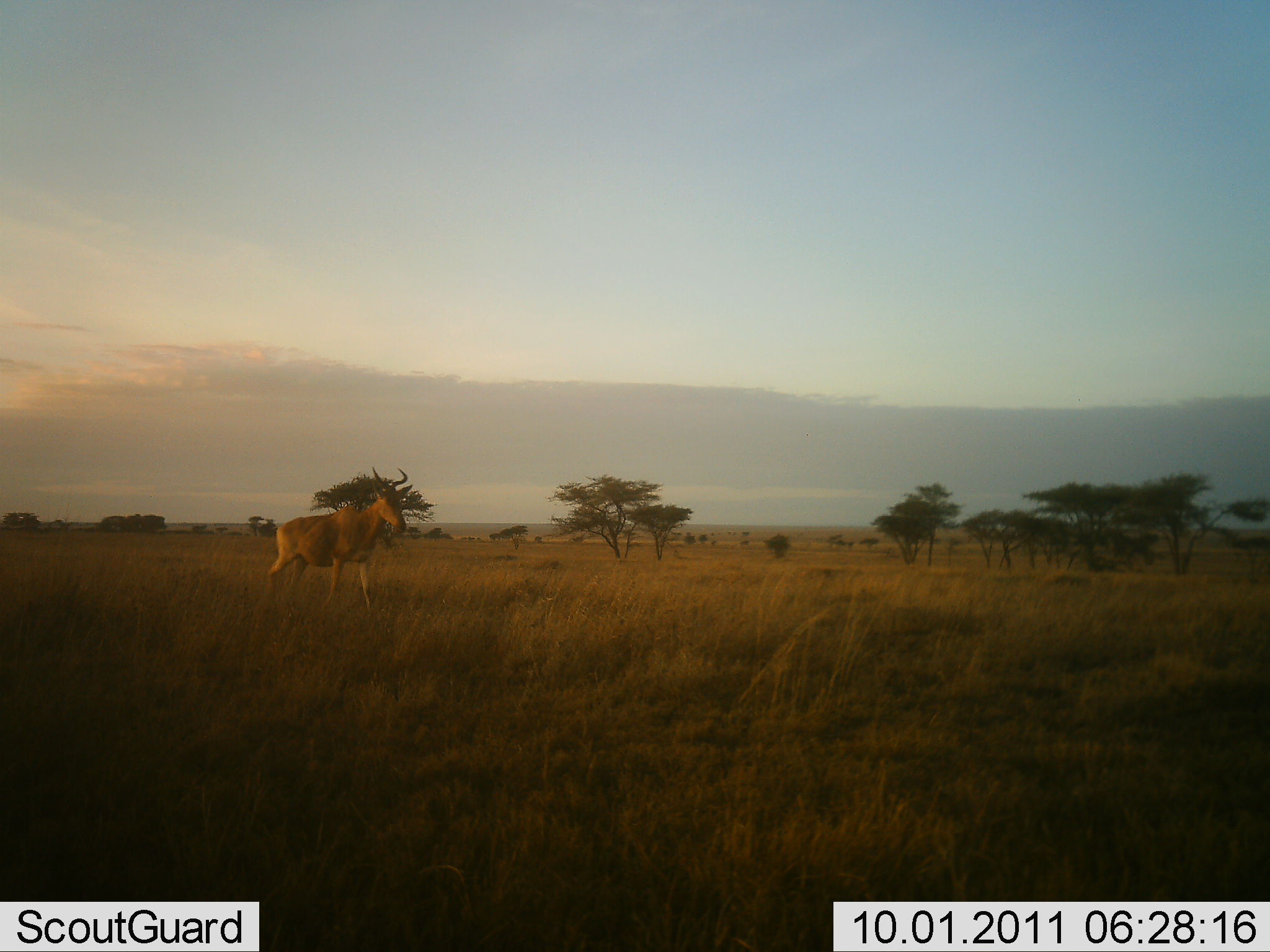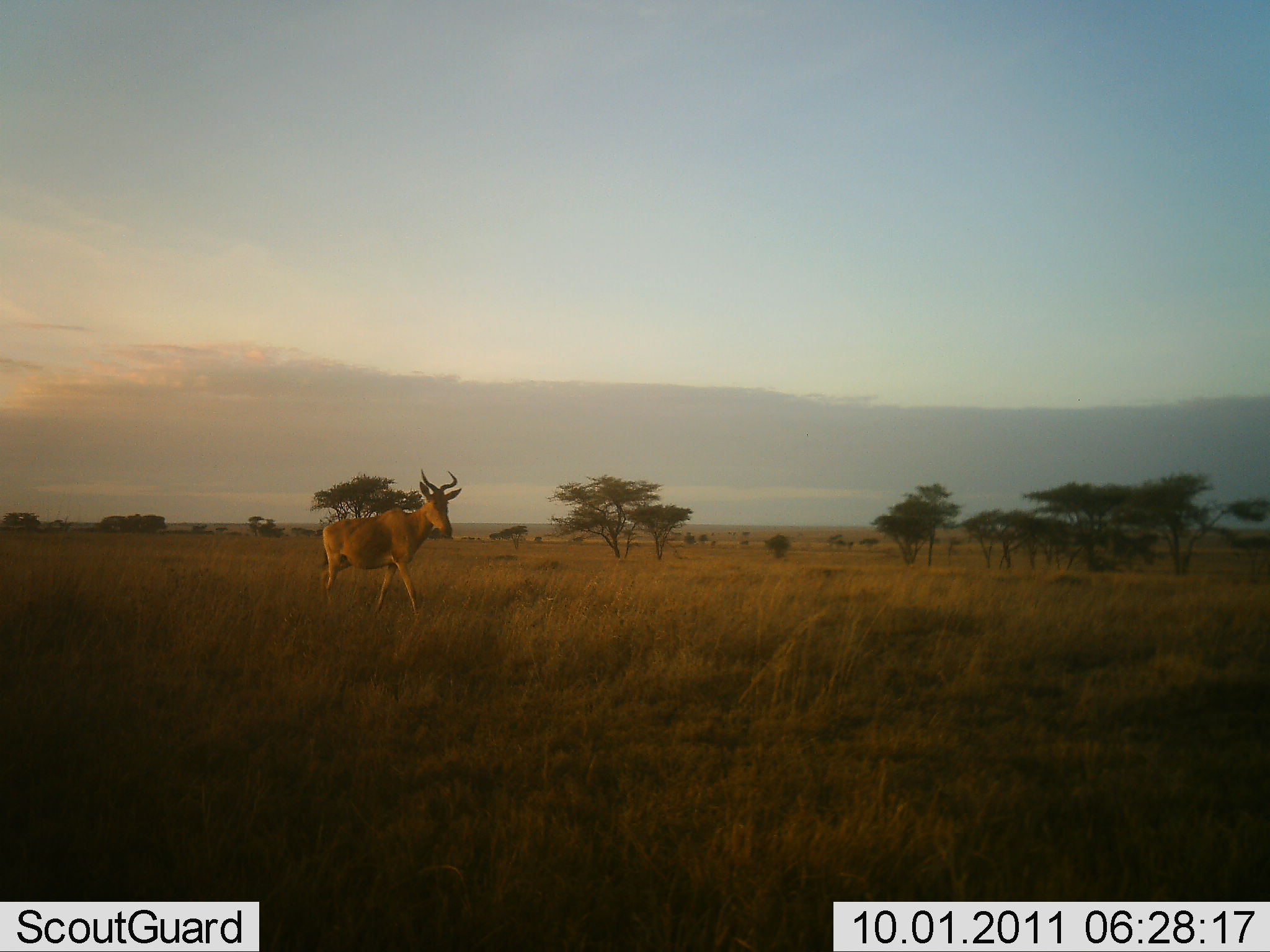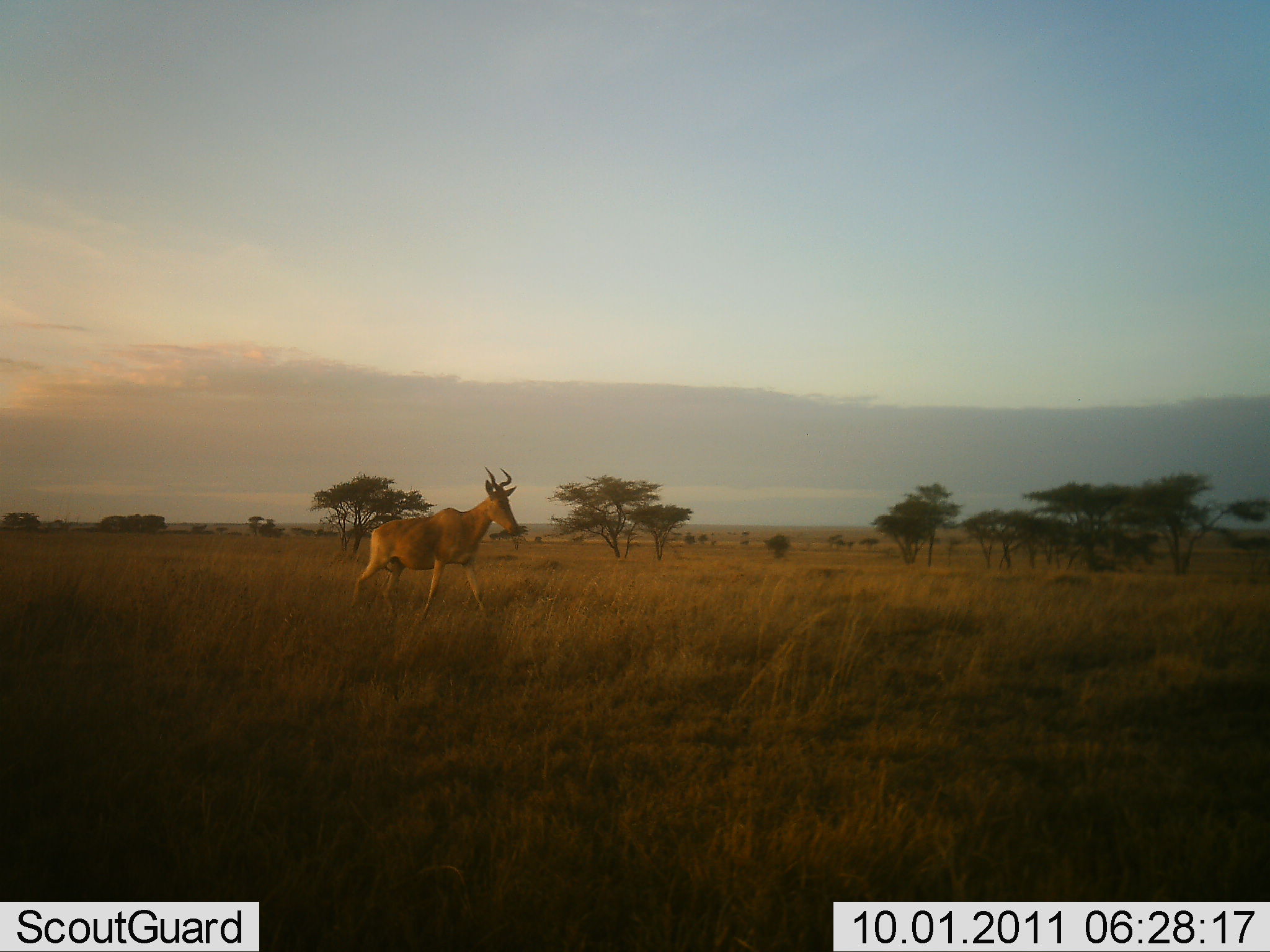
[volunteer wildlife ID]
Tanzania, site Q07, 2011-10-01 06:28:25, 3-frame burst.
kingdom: Animalia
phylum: Chordata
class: Mammalia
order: Artiodactyla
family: Bovidae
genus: Alcelaphus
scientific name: Alcelaphus buselaphus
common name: hartebeest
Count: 1.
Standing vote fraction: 13%.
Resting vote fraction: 0%.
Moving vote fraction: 93%.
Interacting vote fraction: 0%.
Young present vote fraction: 0%.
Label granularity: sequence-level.